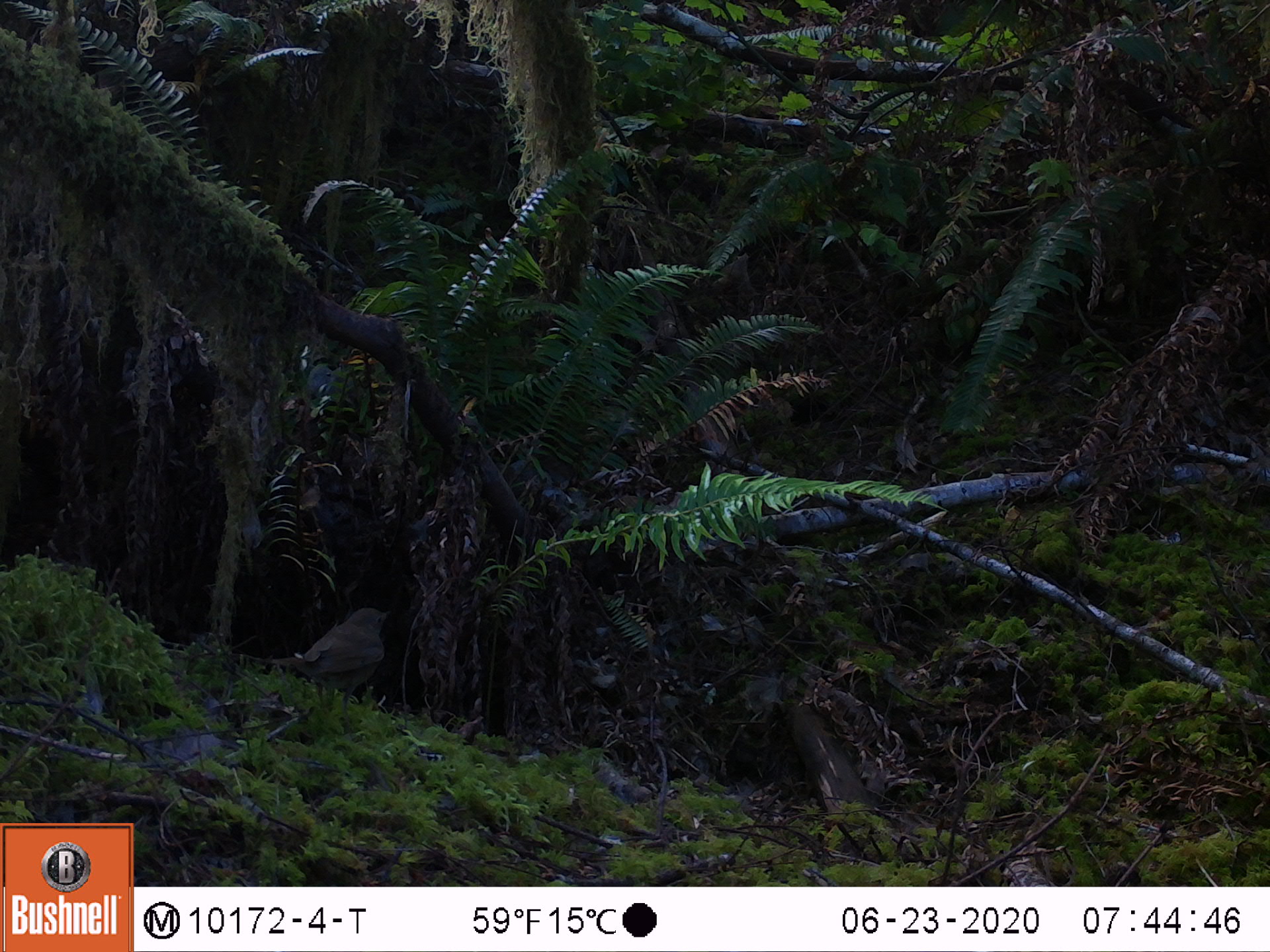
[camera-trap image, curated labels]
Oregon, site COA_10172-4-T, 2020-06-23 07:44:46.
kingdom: Animalia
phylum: Chordata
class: Aves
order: Passeriformes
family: Turdidae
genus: Catharus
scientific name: Catharus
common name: brown thrushes and nightingale-thrushes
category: catharus species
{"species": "catharus species (brown thrushes and nightingale-thrushes) (Catharus)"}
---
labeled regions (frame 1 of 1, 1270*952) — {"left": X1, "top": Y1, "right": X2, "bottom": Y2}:
catharus species: {"left": 243, "top": 594, "right": 412, "bottom": 730}